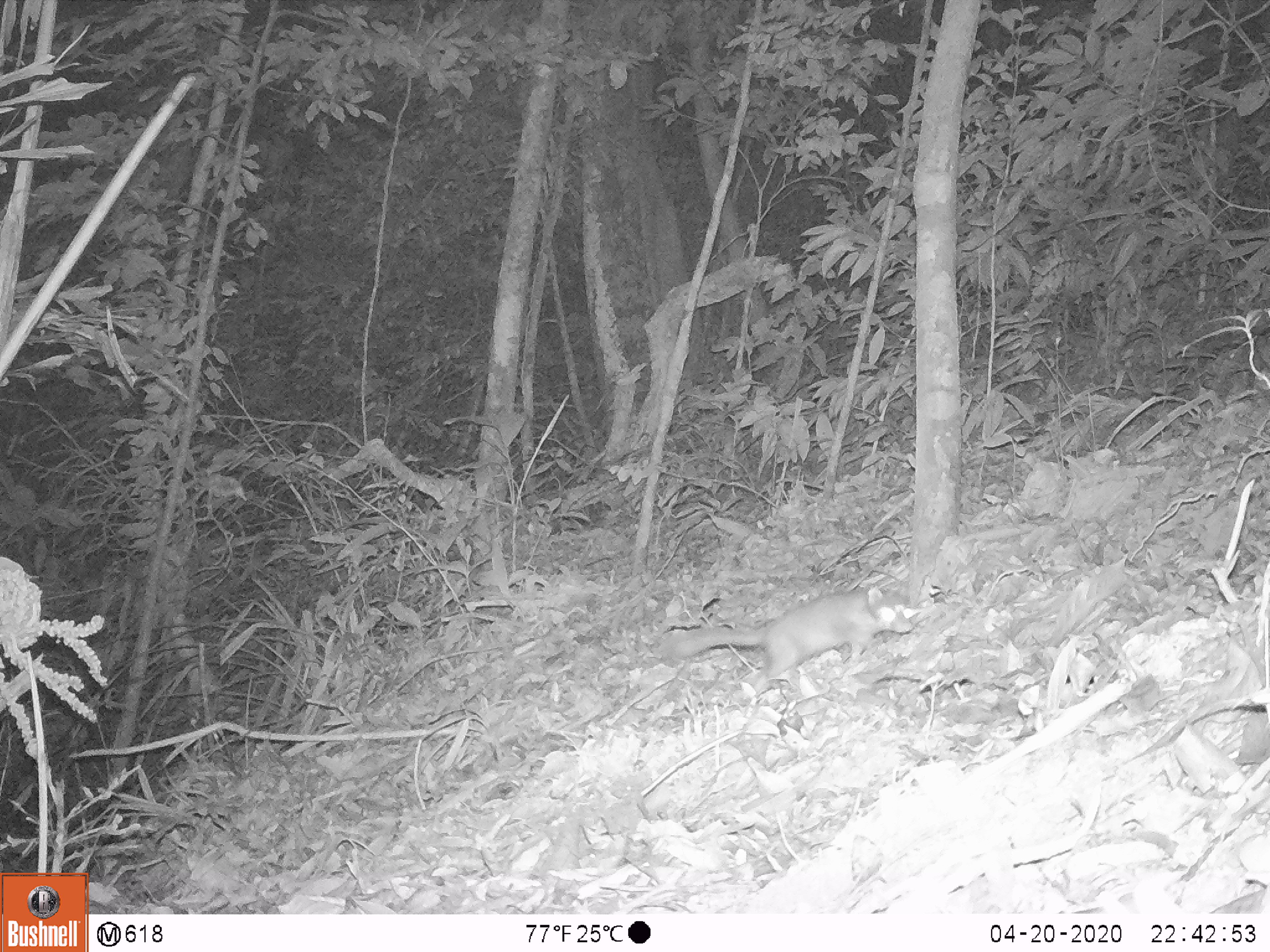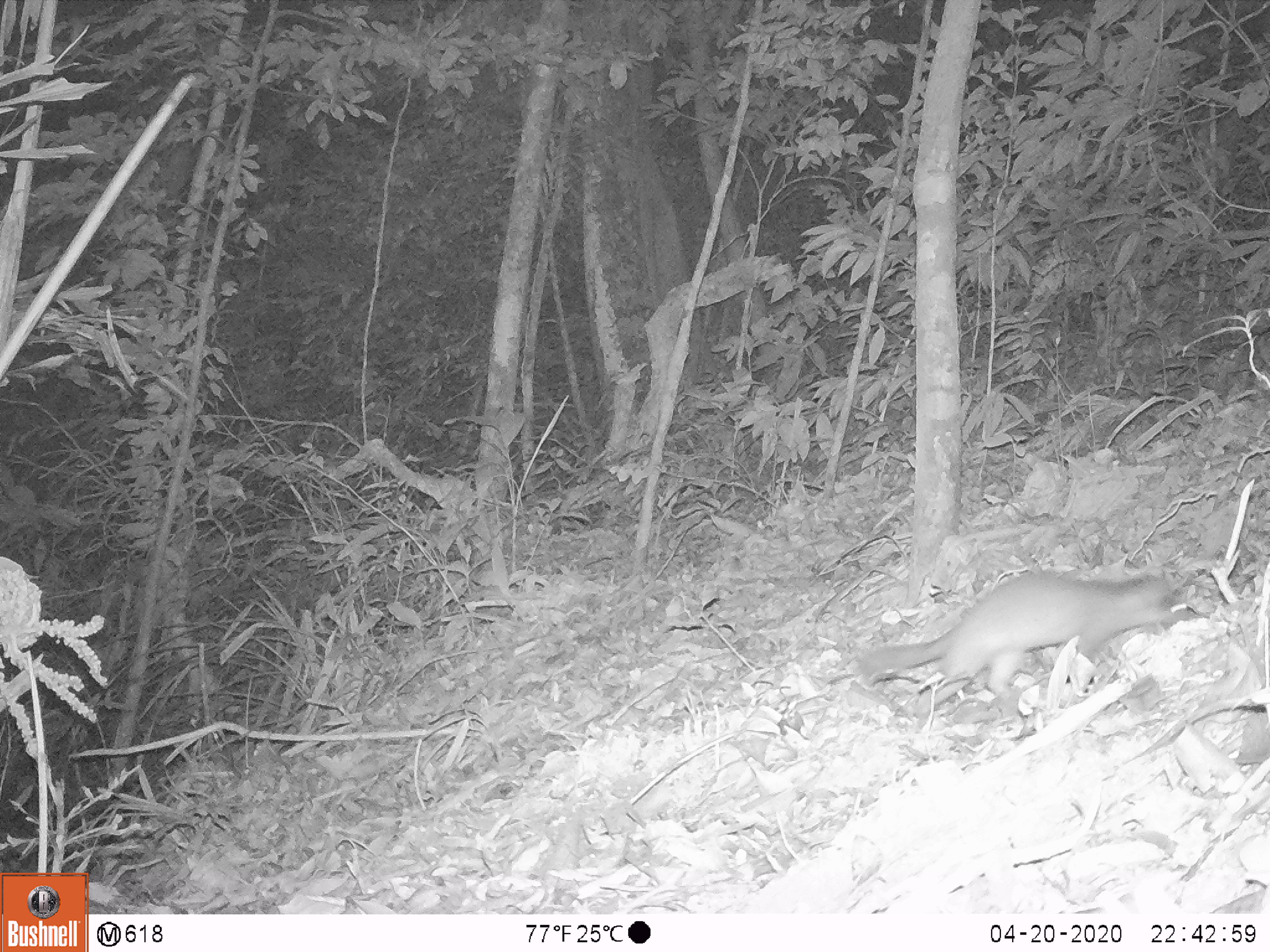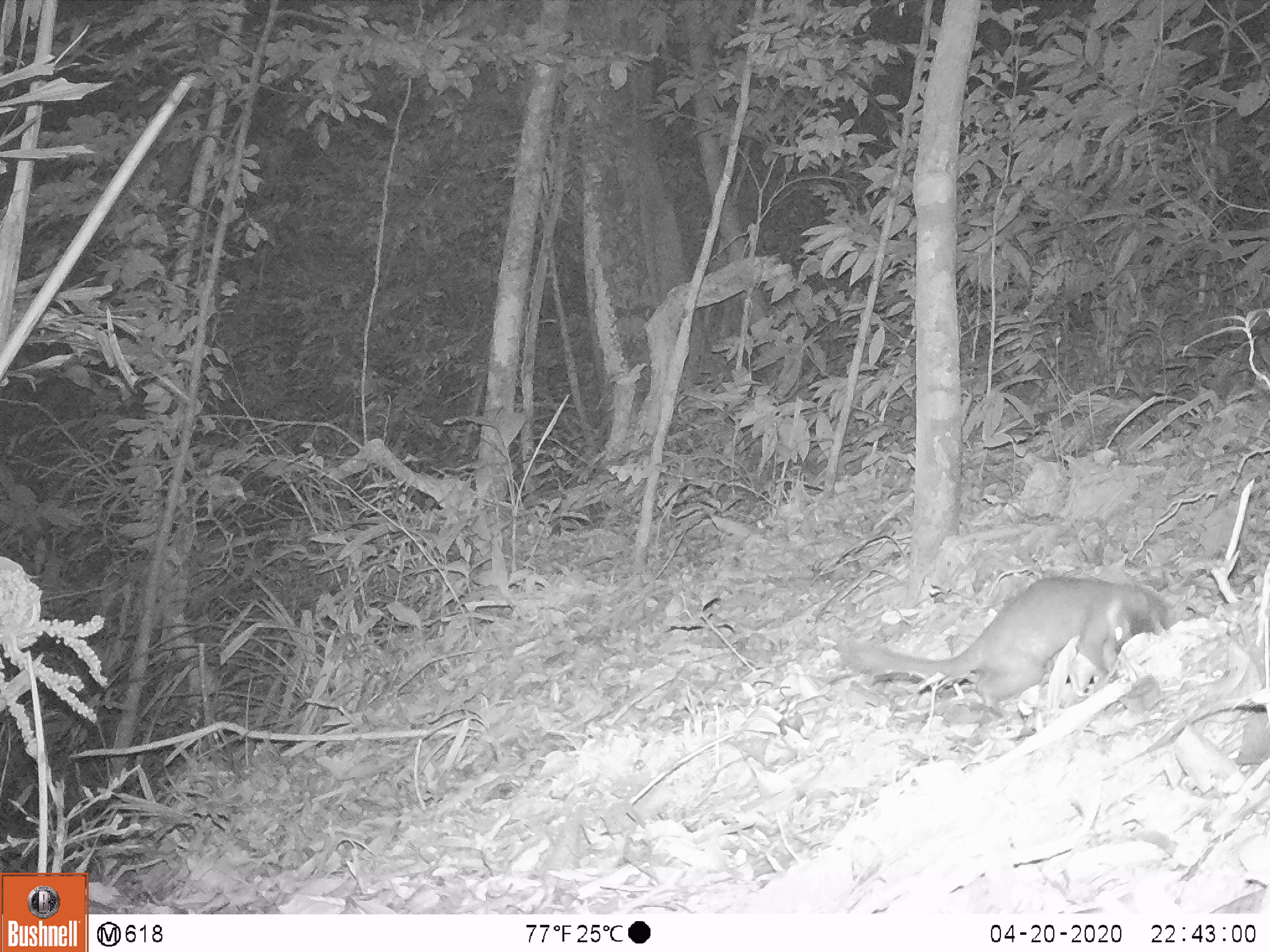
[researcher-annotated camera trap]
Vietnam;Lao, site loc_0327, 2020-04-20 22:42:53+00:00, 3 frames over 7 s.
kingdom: Animalia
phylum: Chordata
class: Mammalia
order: Carnivora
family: Mustelidae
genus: Melogale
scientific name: Melogale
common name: ferret badger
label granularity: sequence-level